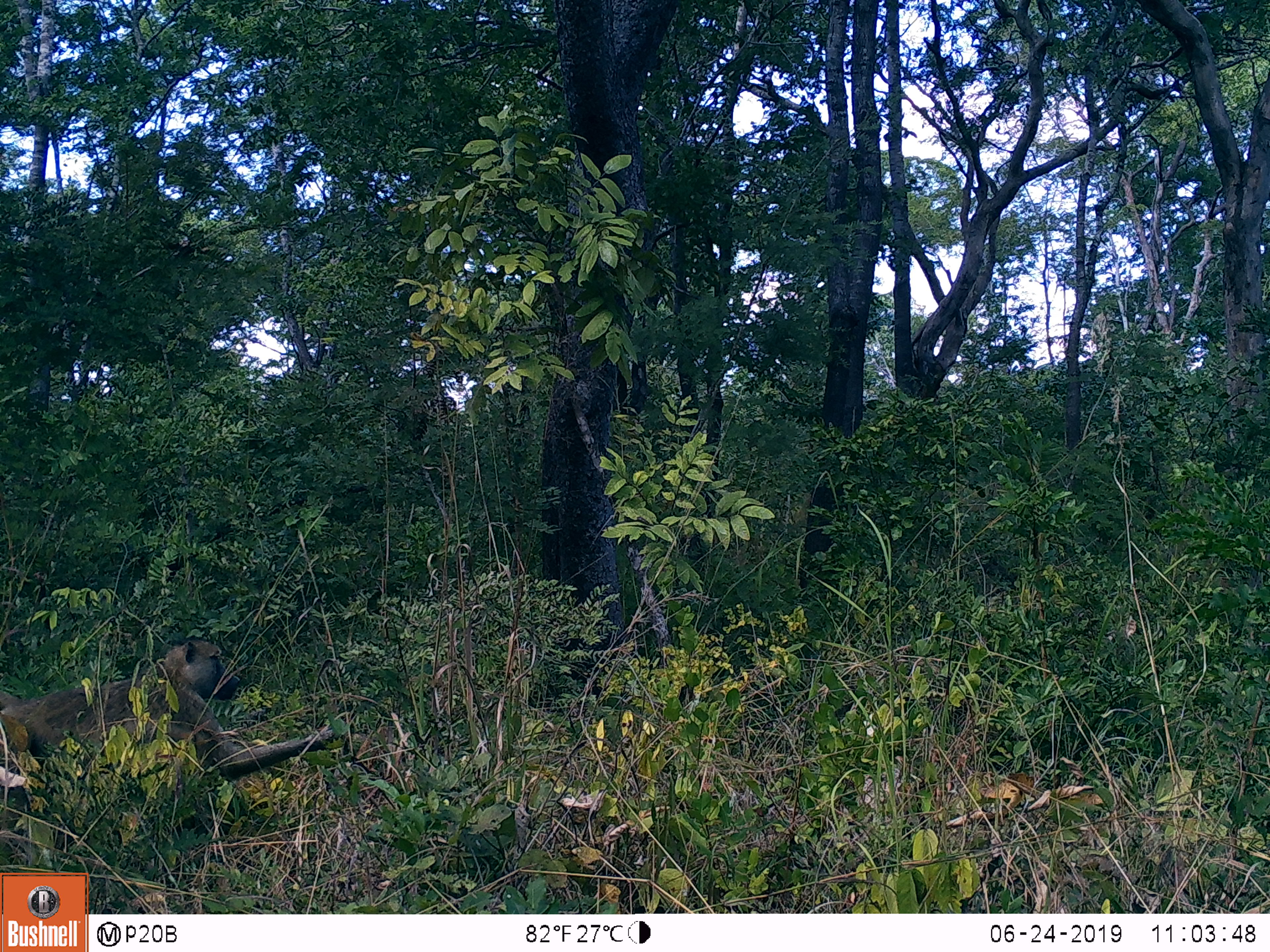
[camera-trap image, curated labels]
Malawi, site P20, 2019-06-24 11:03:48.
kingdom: Animalia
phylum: Chordata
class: Mammalia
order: Primates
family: Cercopithecidae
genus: Papio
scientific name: Papio cynocephalus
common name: yellow baboon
Yellow baboon (Papio cynocephalus), count 1.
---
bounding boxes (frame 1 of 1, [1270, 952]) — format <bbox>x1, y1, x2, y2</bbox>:
yellow baboon: <bbox>0, 628, 371, 799</bbox>